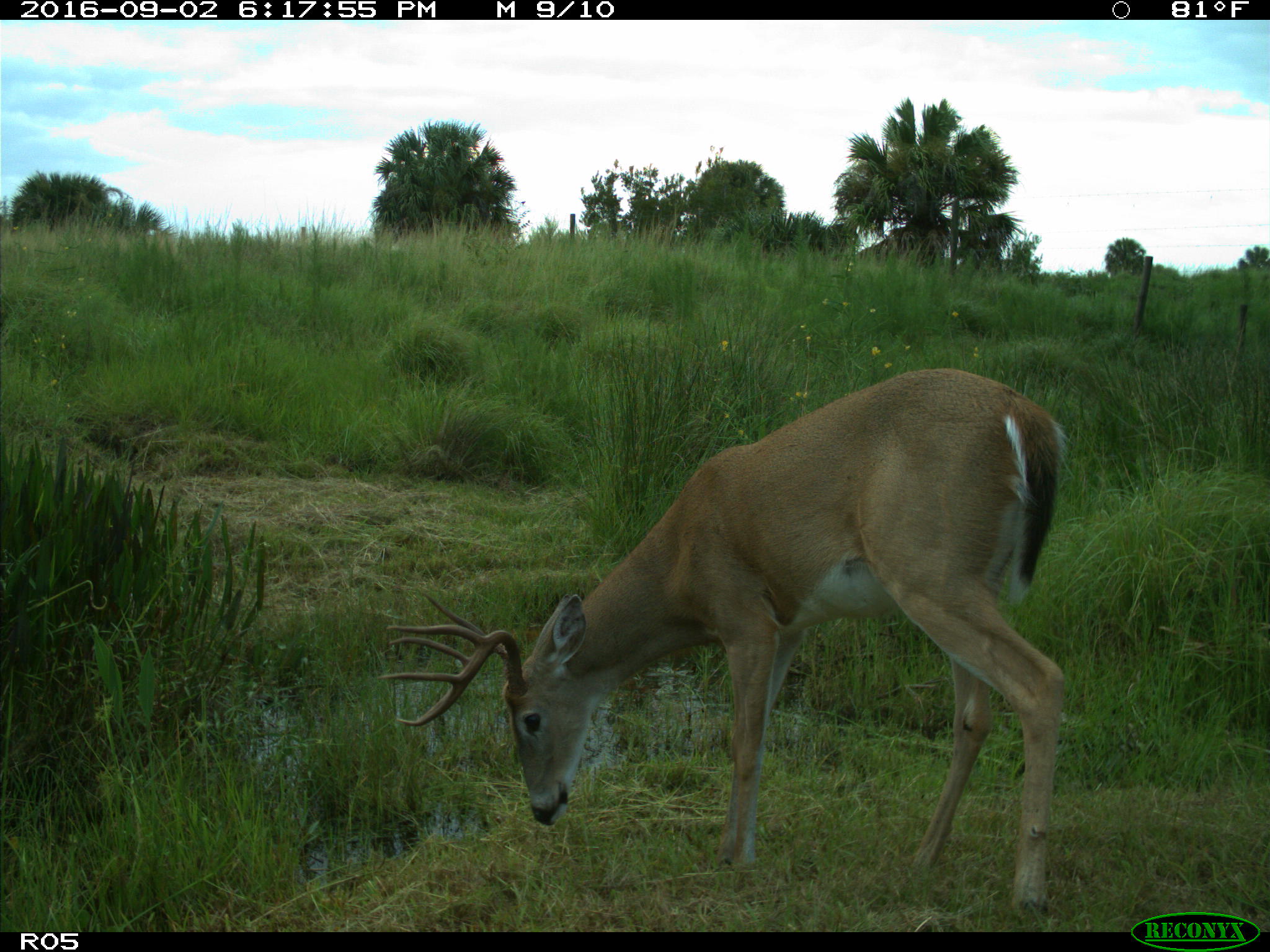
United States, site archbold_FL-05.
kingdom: Animalia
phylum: Chordata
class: Mammalia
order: Artiodactyla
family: Cervidae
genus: Odocoileus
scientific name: Odocoileus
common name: deer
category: unidentified deer